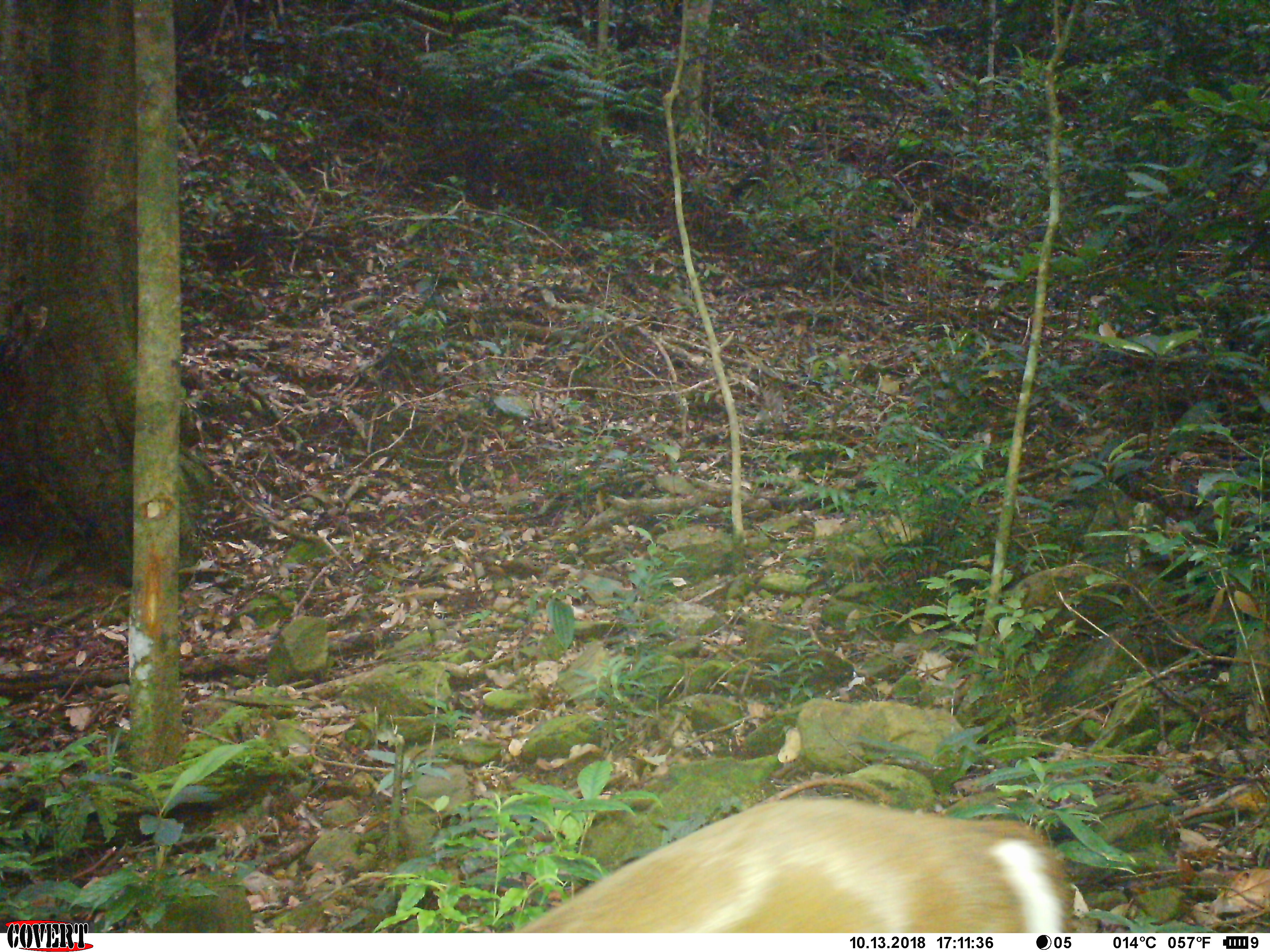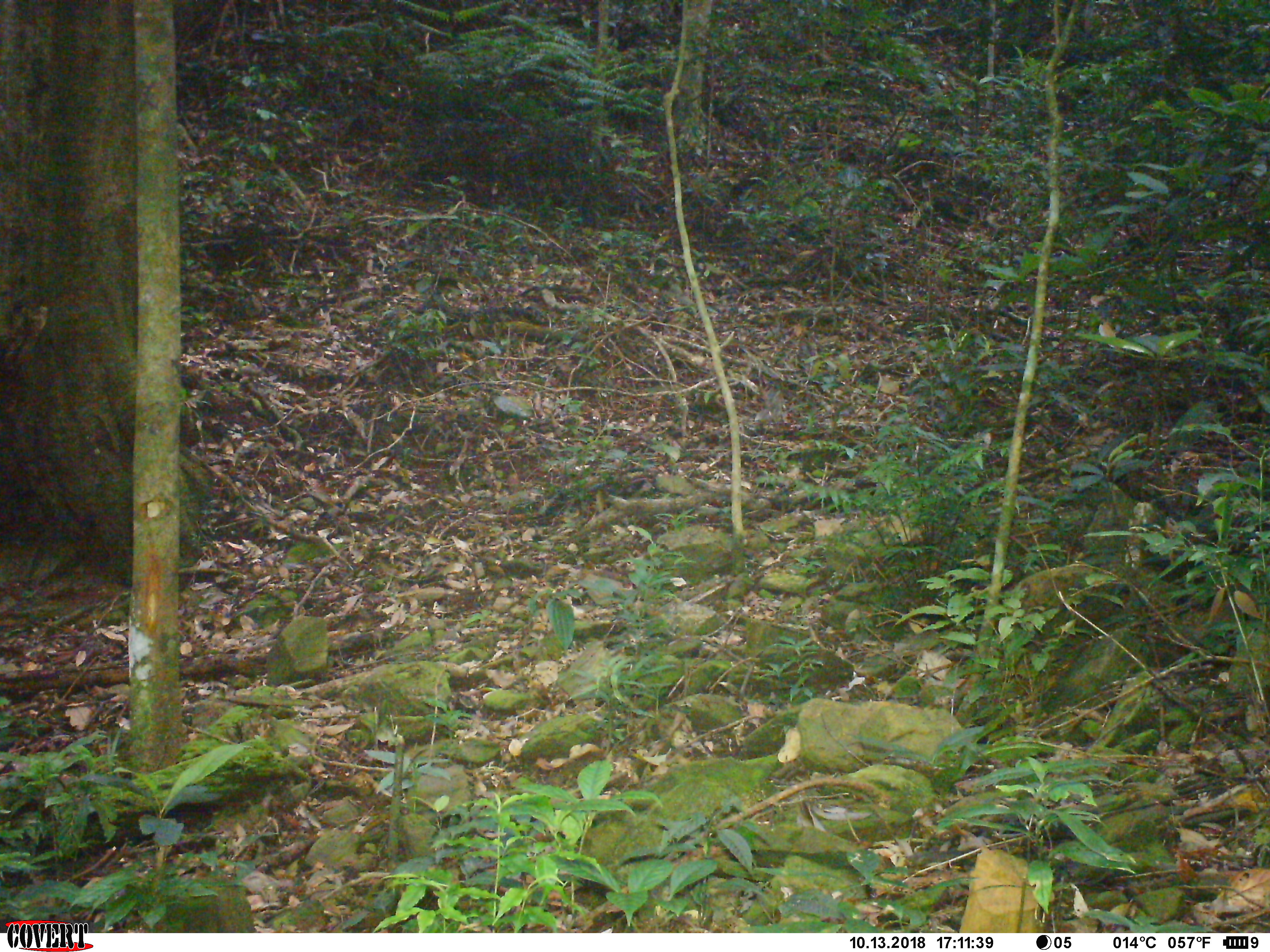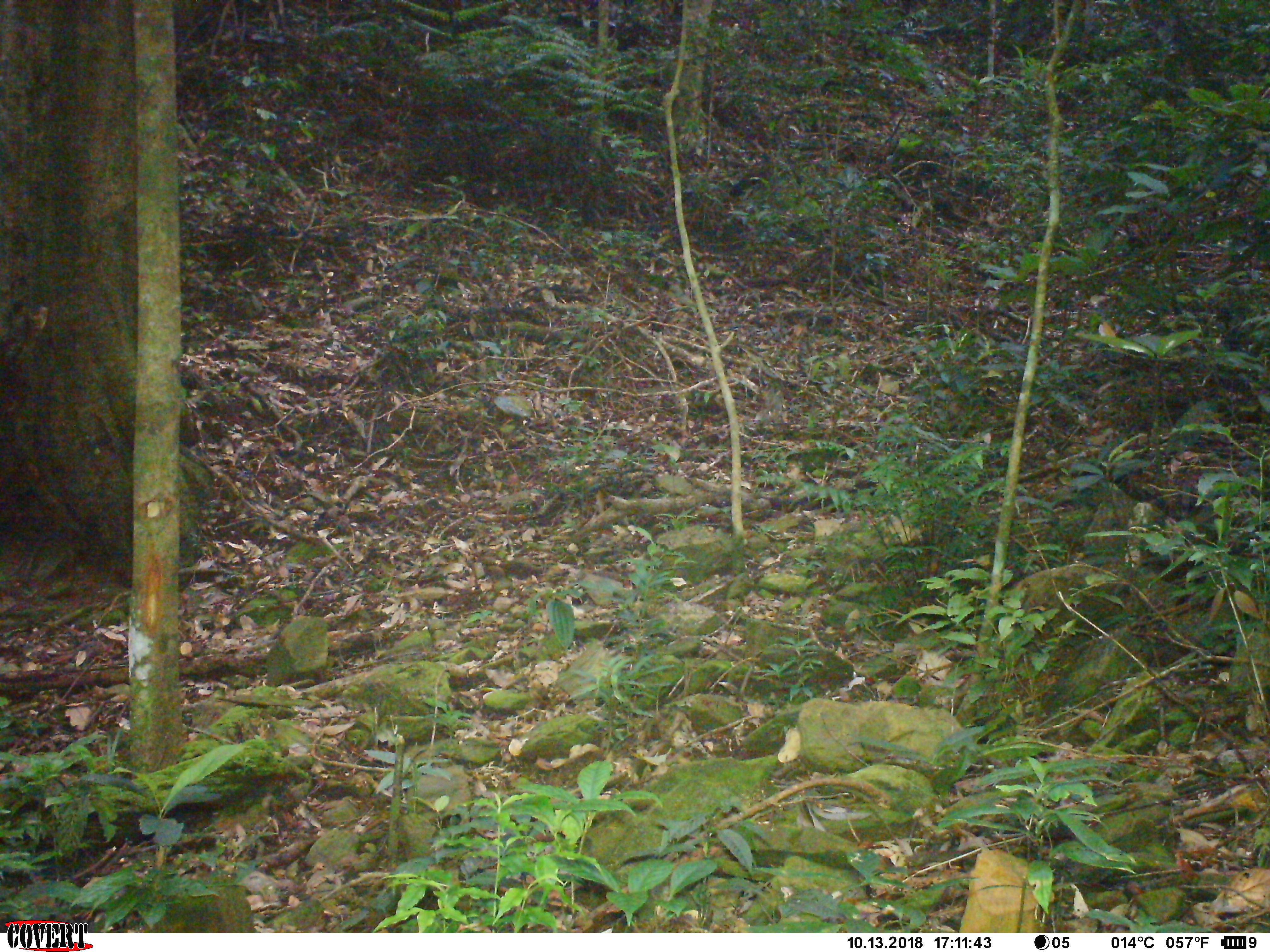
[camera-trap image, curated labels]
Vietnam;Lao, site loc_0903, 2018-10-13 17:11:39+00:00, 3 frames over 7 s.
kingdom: Animalia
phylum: Chordata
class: Mammalia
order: Artiodactyla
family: Cervidae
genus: Muntiacus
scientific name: Muntiacus rooseveltorum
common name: roosevelt's muntjac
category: roosevelts muntjac group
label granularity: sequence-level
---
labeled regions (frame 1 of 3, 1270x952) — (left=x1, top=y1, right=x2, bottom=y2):
roosevelts muntjac group: (left=509, top=795, right=1078, bottom=930)